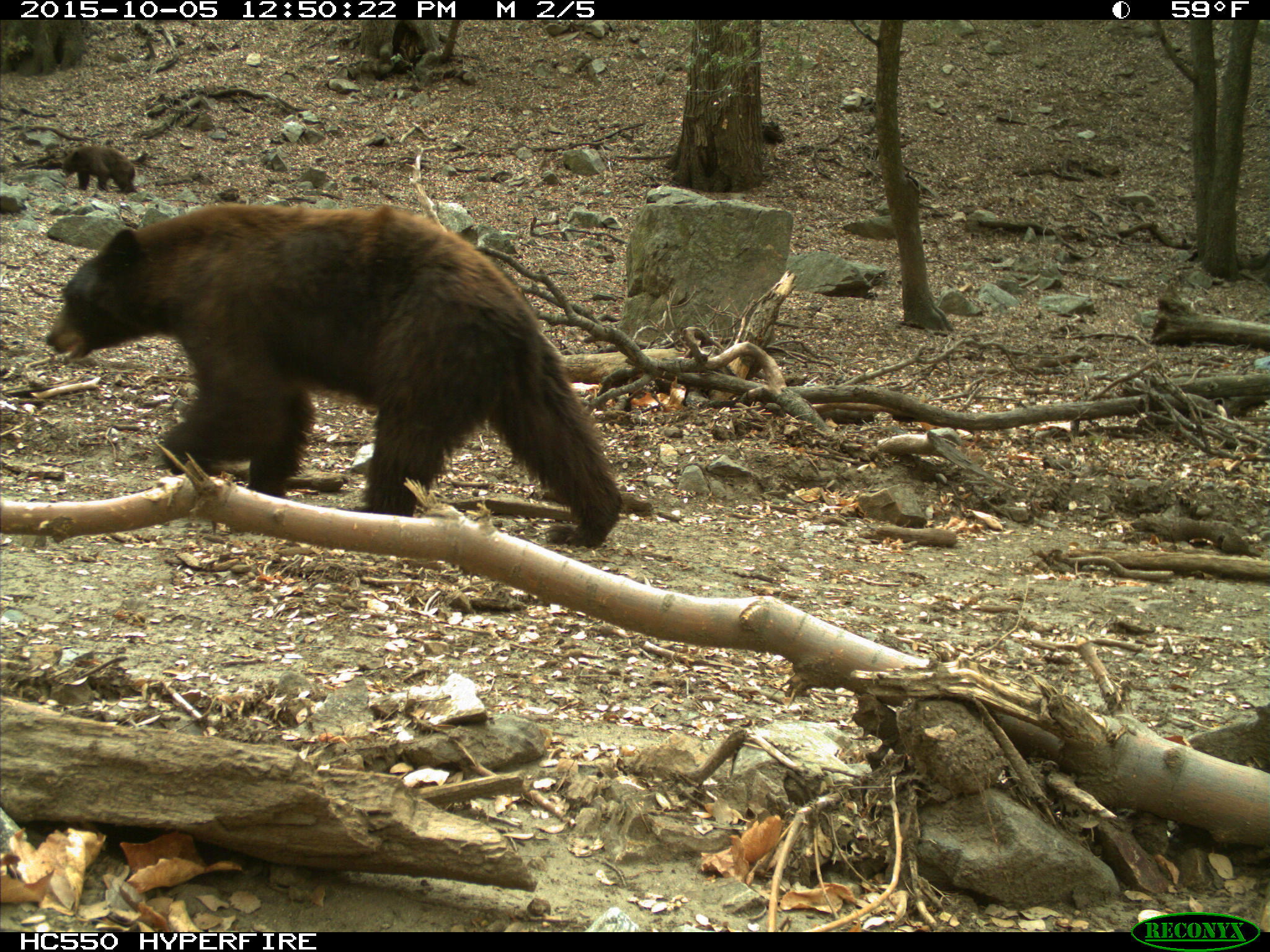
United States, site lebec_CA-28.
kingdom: Animalia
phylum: Chordata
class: Mammalia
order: Carnivora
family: Ursidae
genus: Ursus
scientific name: Ursus americanus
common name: american black bear